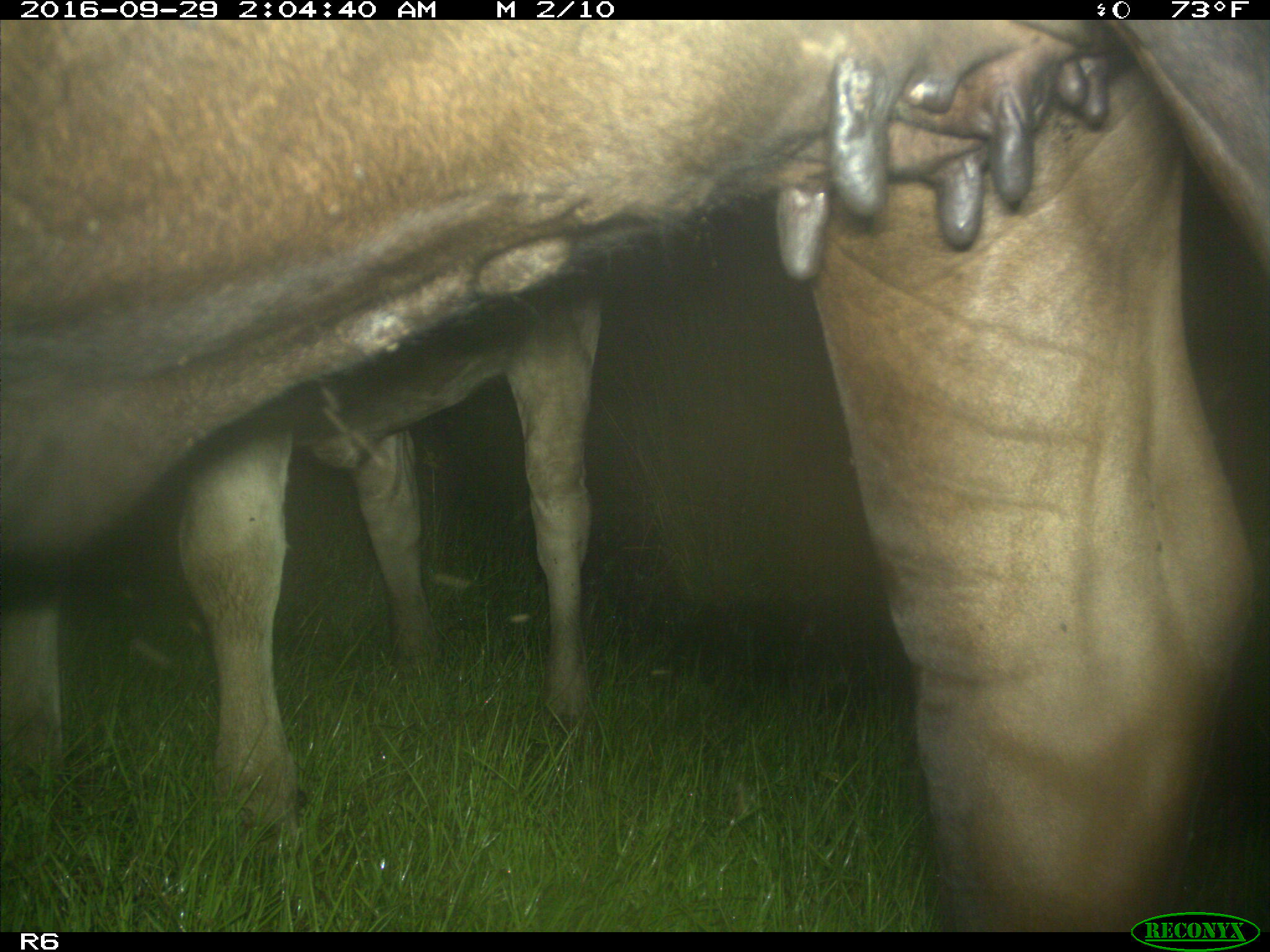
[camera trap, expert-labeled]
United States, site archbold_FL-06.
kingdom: Animalia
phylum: Chordata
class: Mammalia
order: Artiodactyla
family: Bovidae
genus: Bos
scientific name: Bos taurus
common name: domestic cow